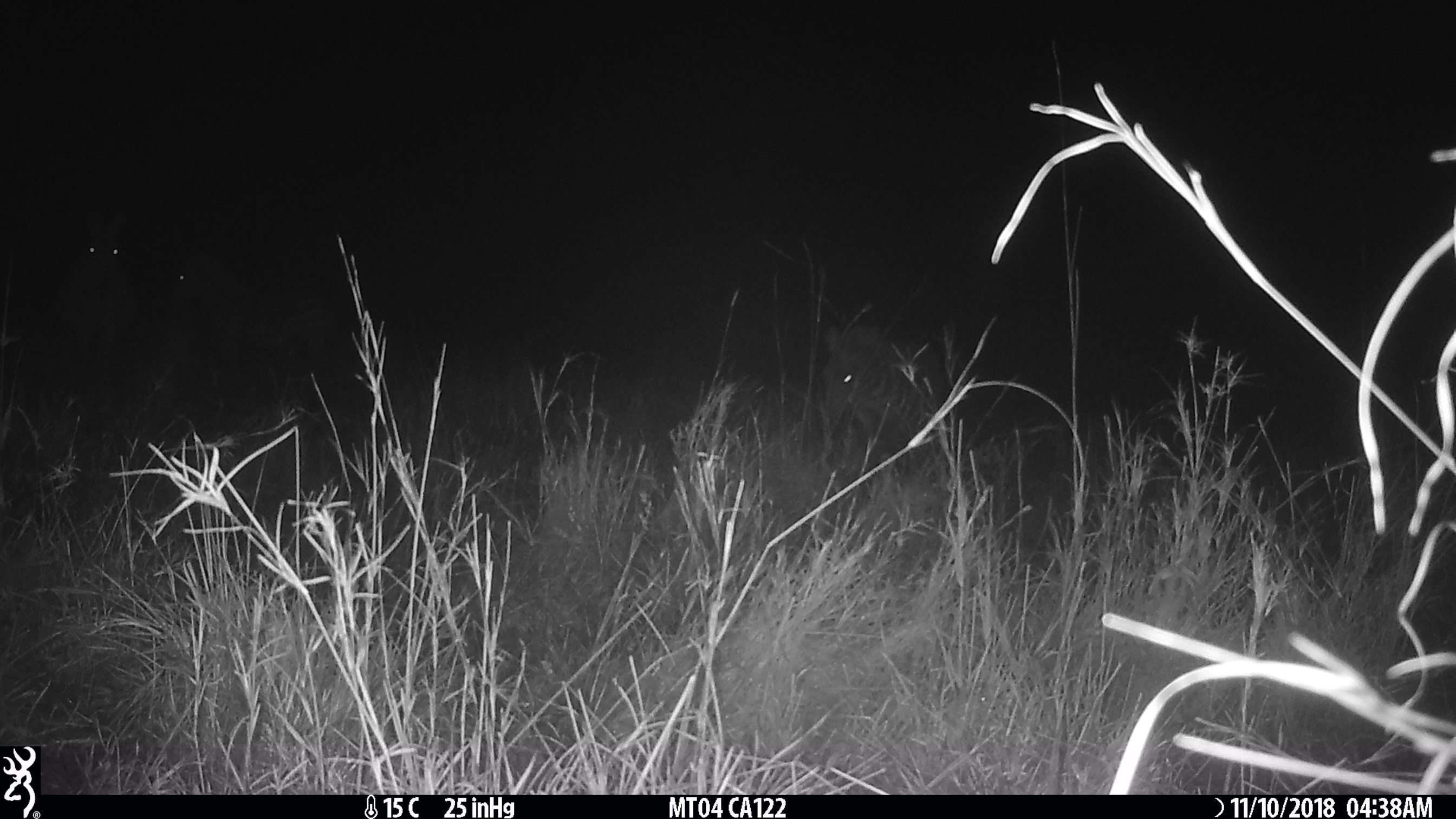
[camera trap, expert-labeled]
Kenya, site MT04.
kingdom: Animalia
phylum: Chordata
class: Mammalia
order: Perissodactyla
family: Equidae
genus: Equus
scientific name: Equus quagga burchellii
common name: burchell's zebra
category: zebra